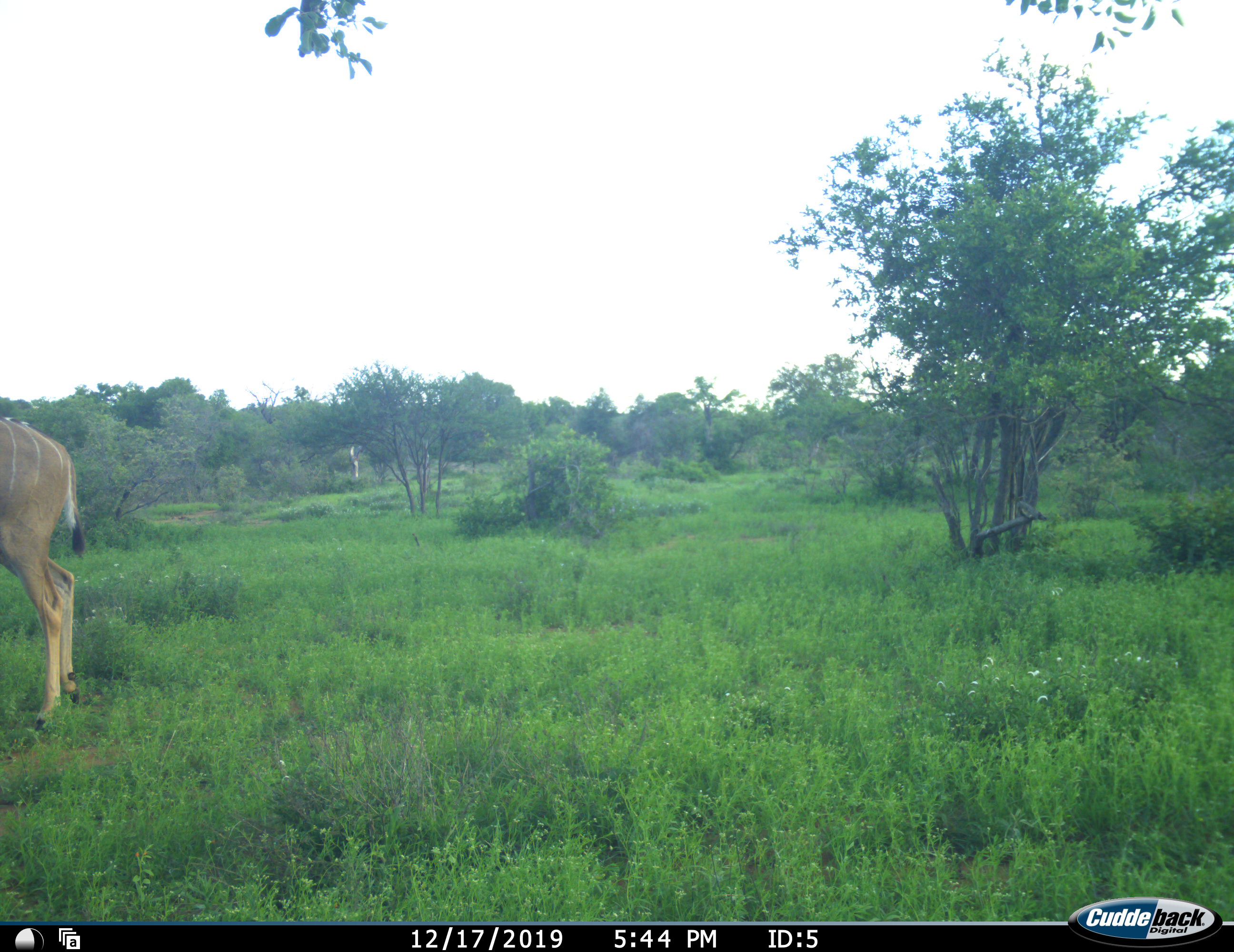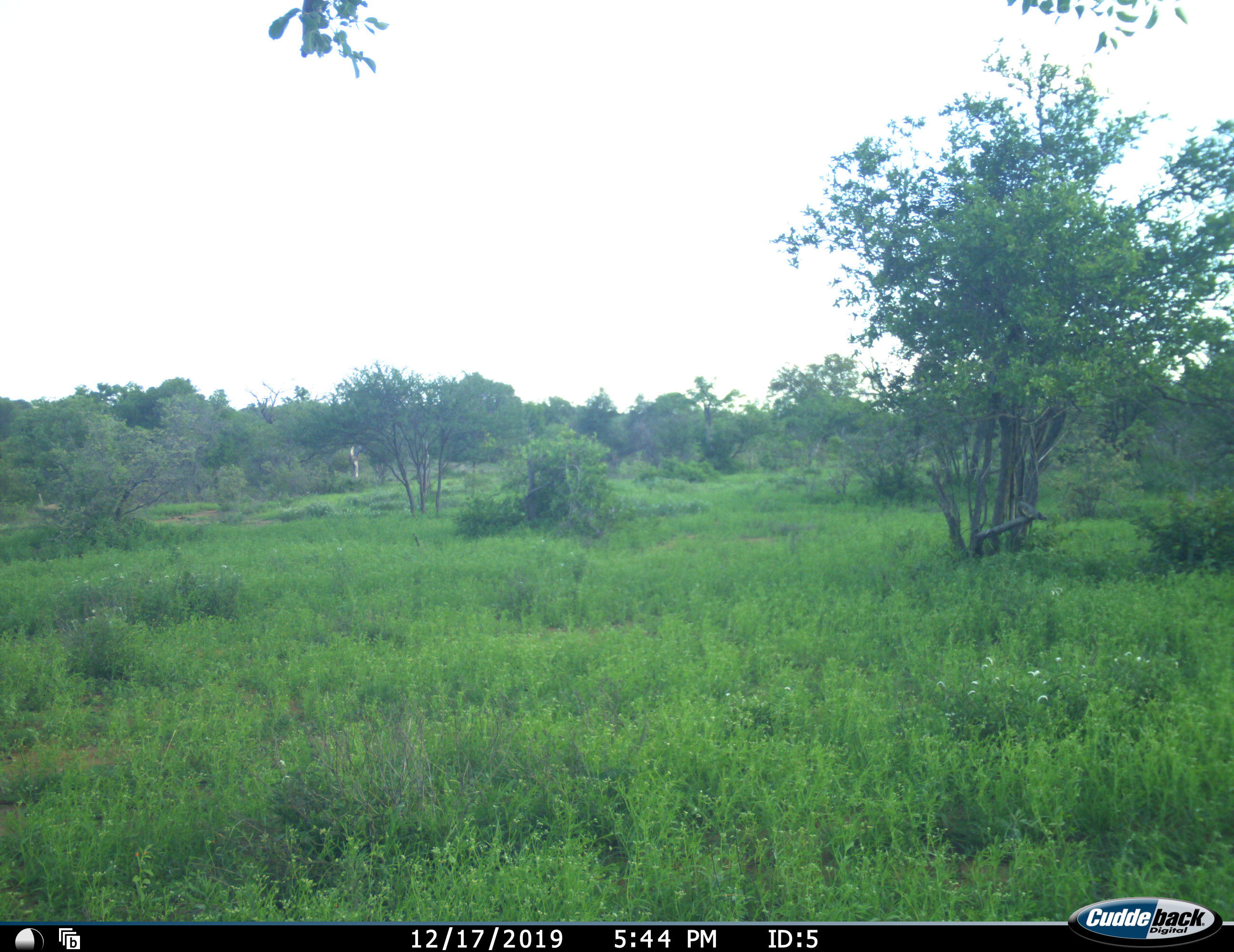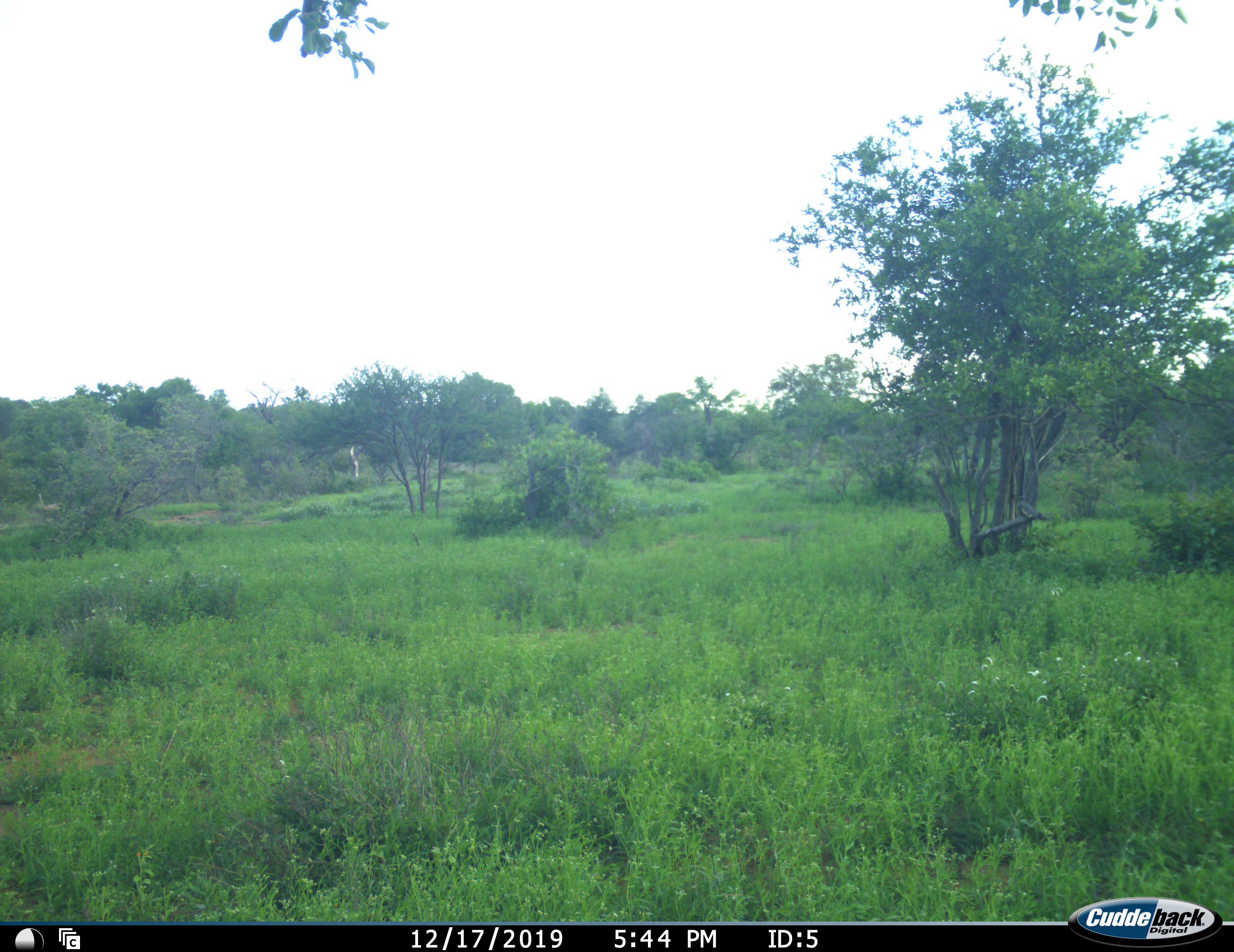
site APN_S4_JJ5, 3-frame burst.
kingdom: Animalia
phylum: Chordata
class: Mammalia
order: Artiodactyla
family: Bovidae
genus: Tragelaphus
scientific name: Tragelaphus angasii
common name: nyala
Nyala (Tragelaphus angasii), count 1. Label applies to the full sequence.